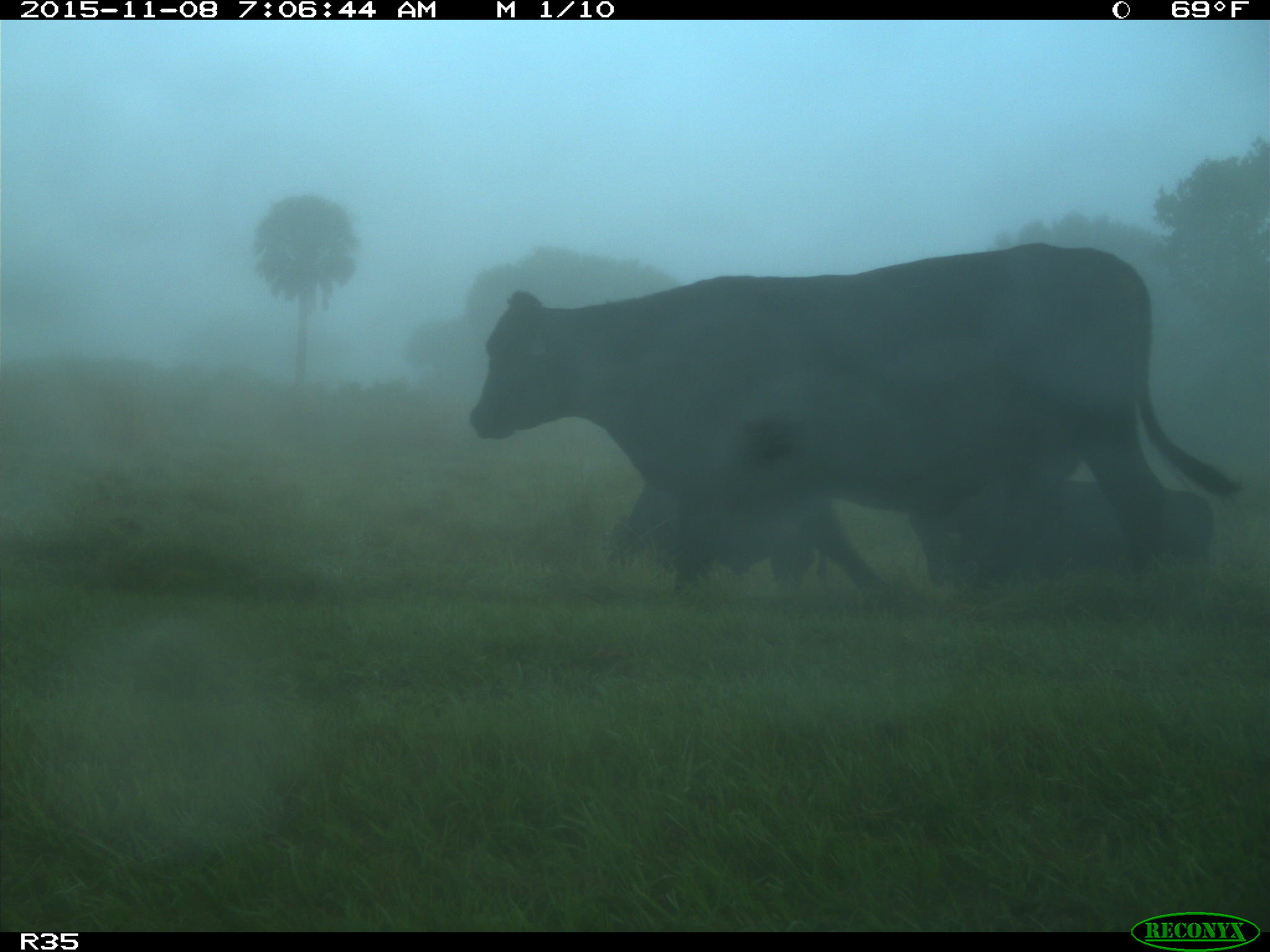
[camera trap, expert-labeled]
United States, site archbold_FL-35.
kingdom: Animalia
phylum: Chordata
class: Mammalia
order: Artiodactyla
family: Bovidae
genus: Bos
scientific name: Bos taurus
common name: domestic cow